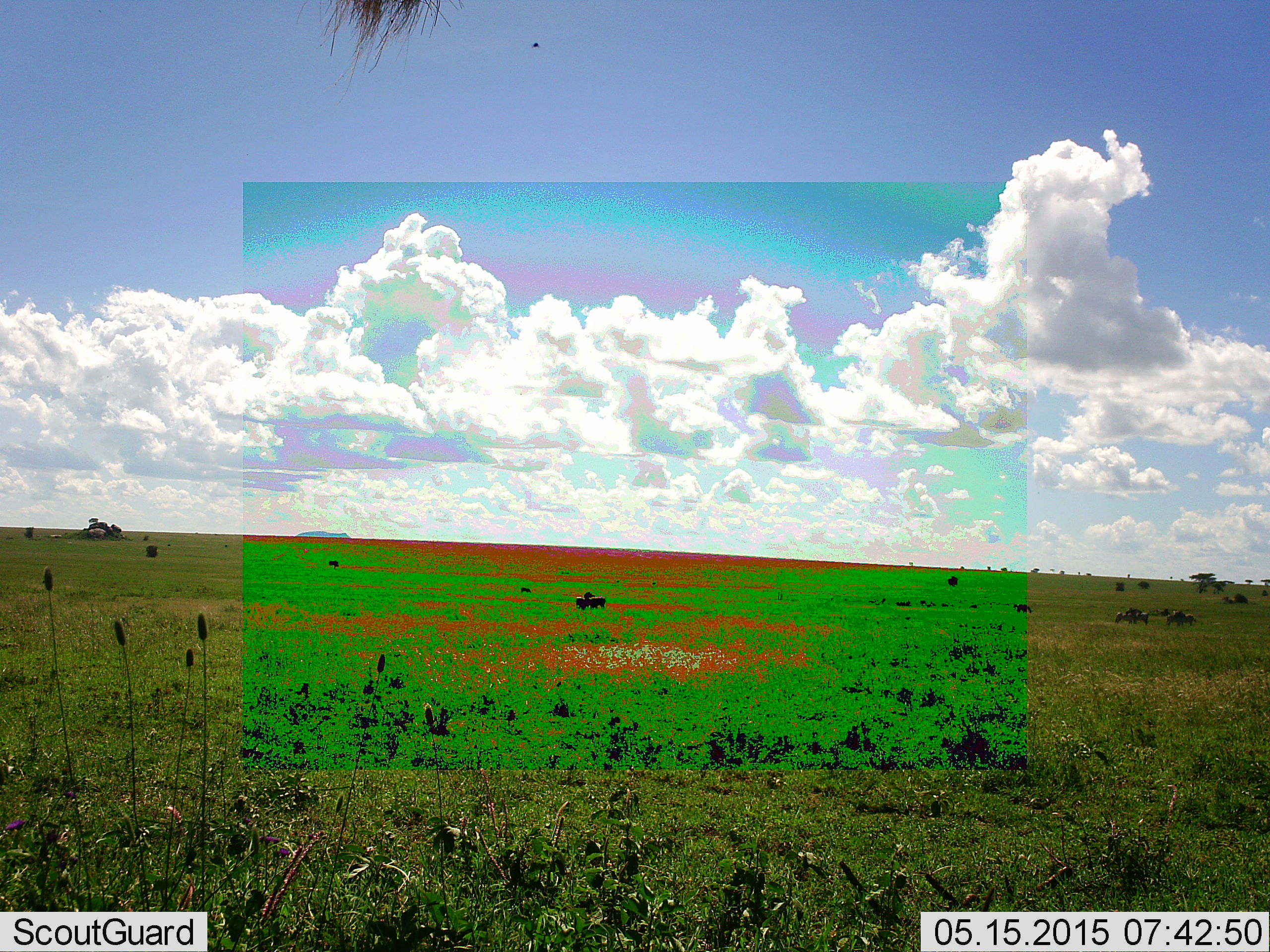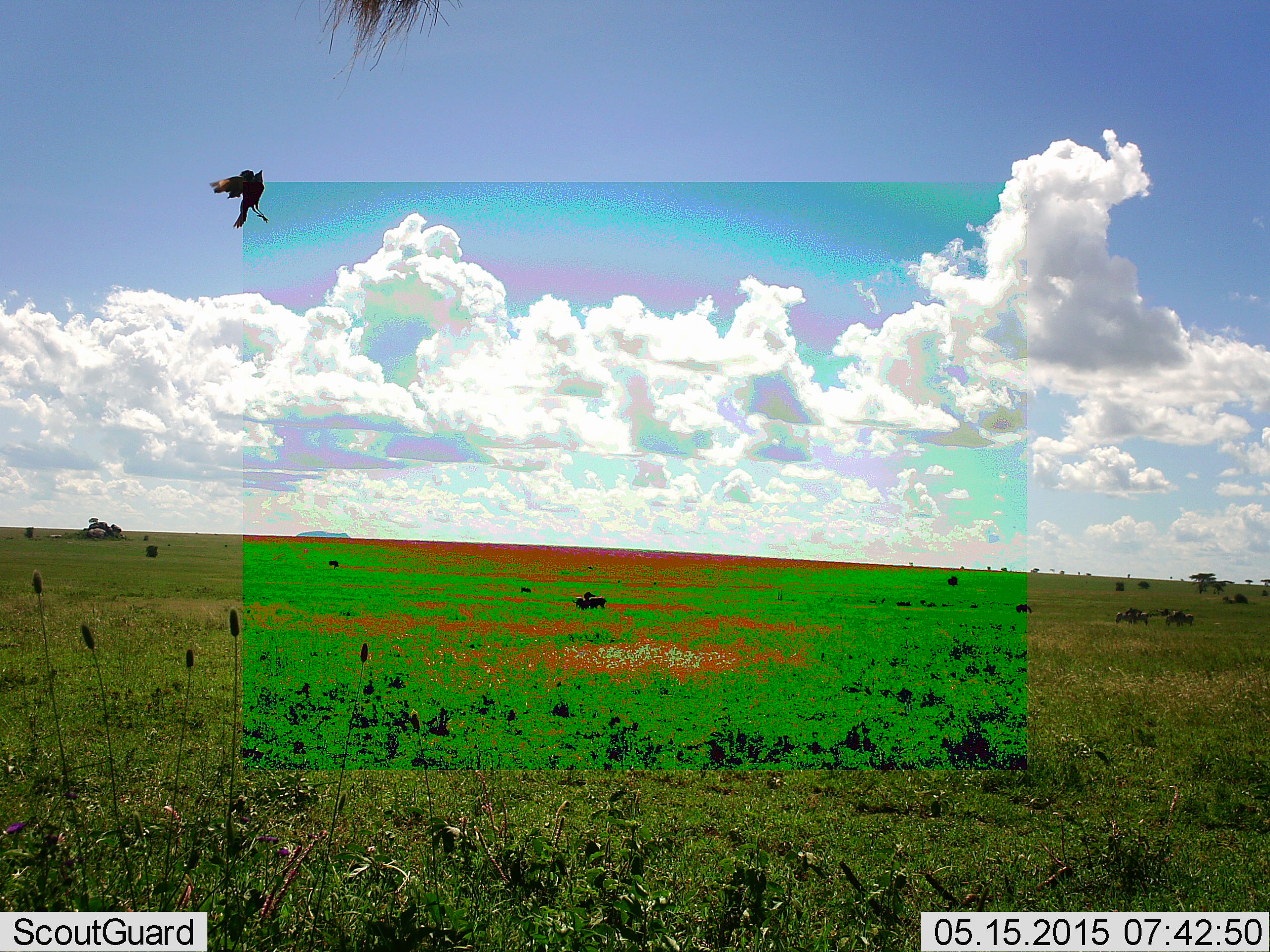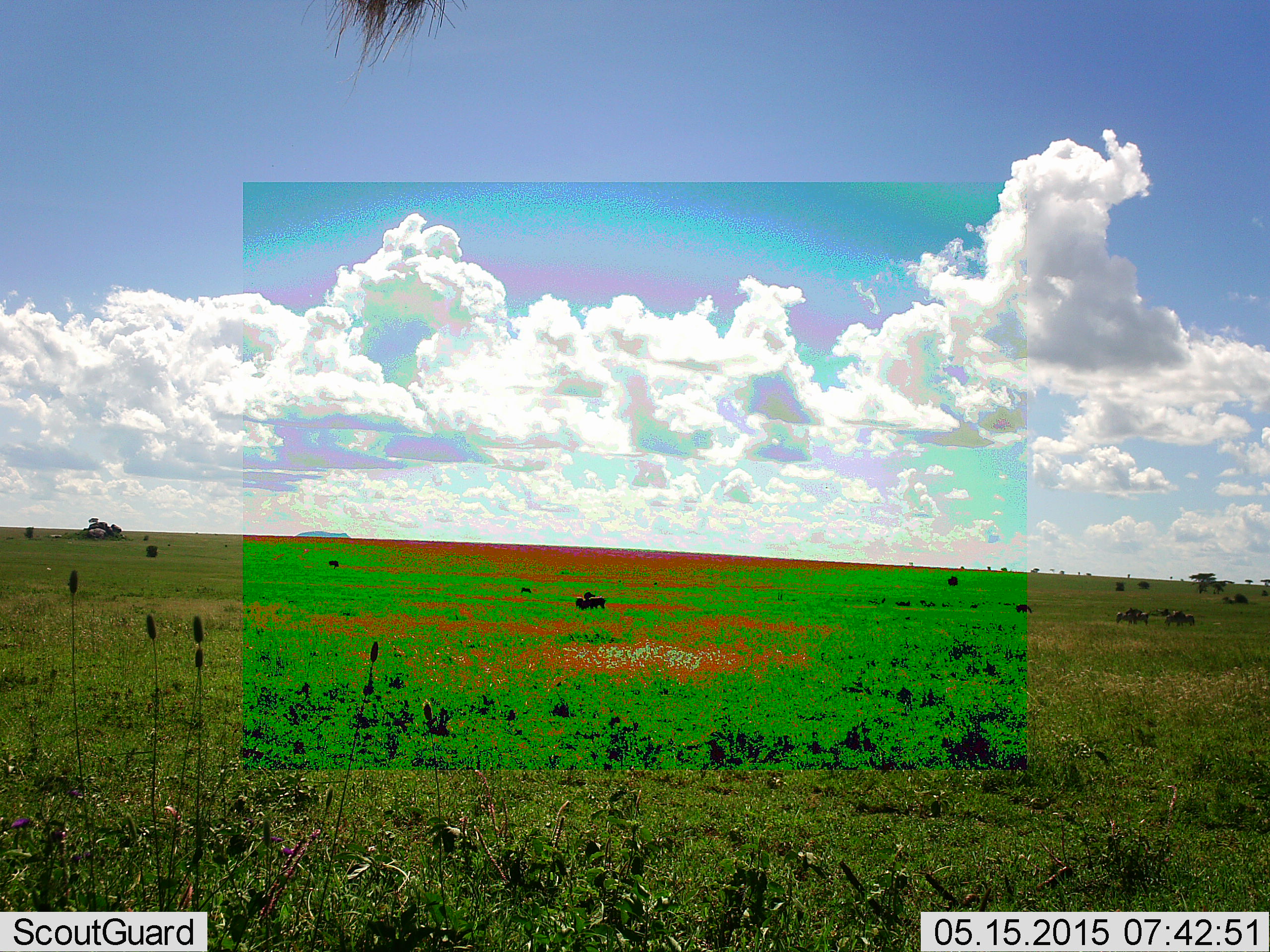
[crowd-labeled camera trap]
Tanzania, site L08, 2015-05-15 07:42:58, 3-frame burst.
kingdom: Animalia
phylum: Chordata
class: Aves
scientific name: Aves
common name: bird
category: otherbird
Otherbird (bird) (Aves), count 1. Behavior (volunteer vote fractions): standing 0%, resting 0%, moving 100%, interacting 0%. Young present (vote fraction): 0%. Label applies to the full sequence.